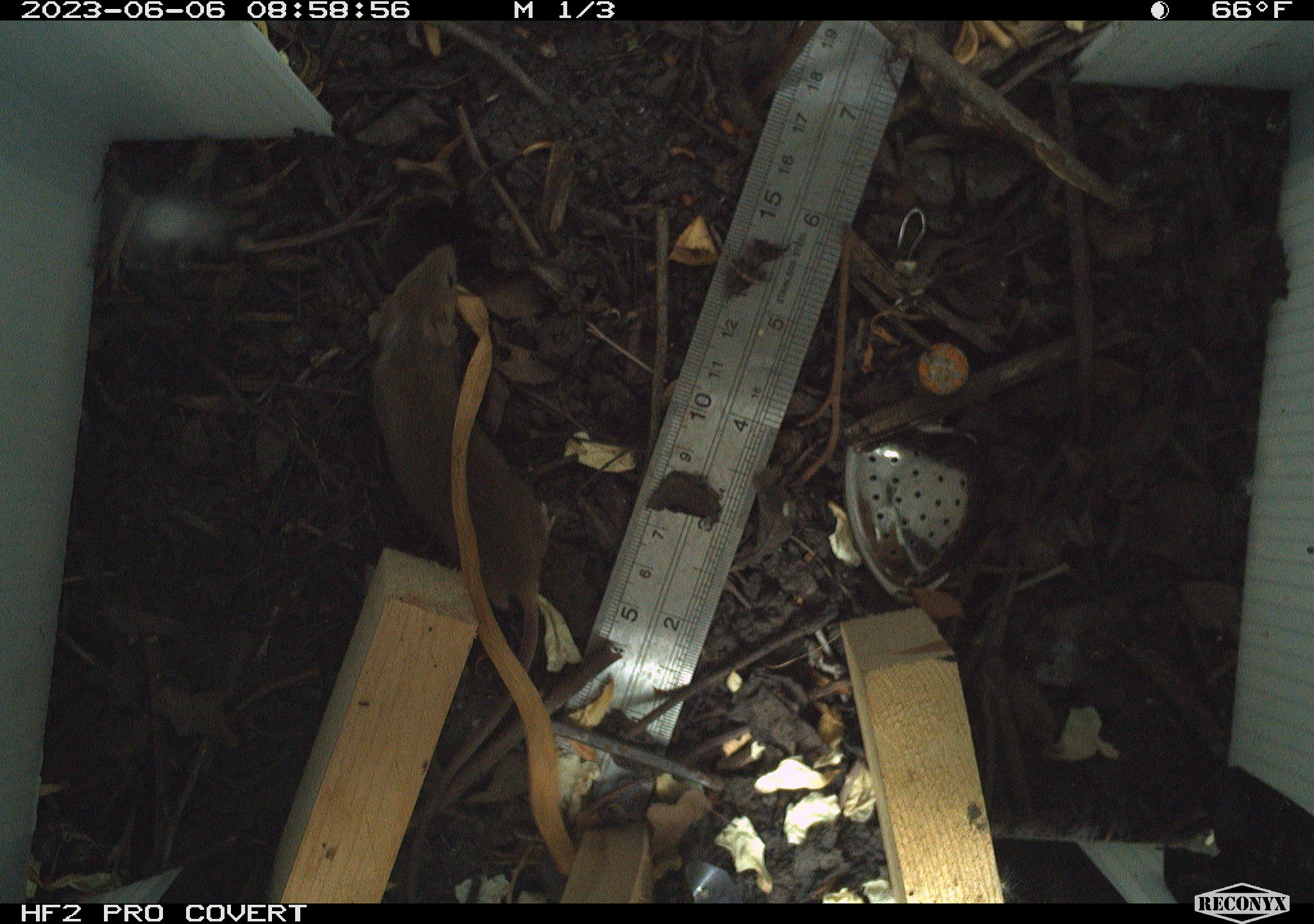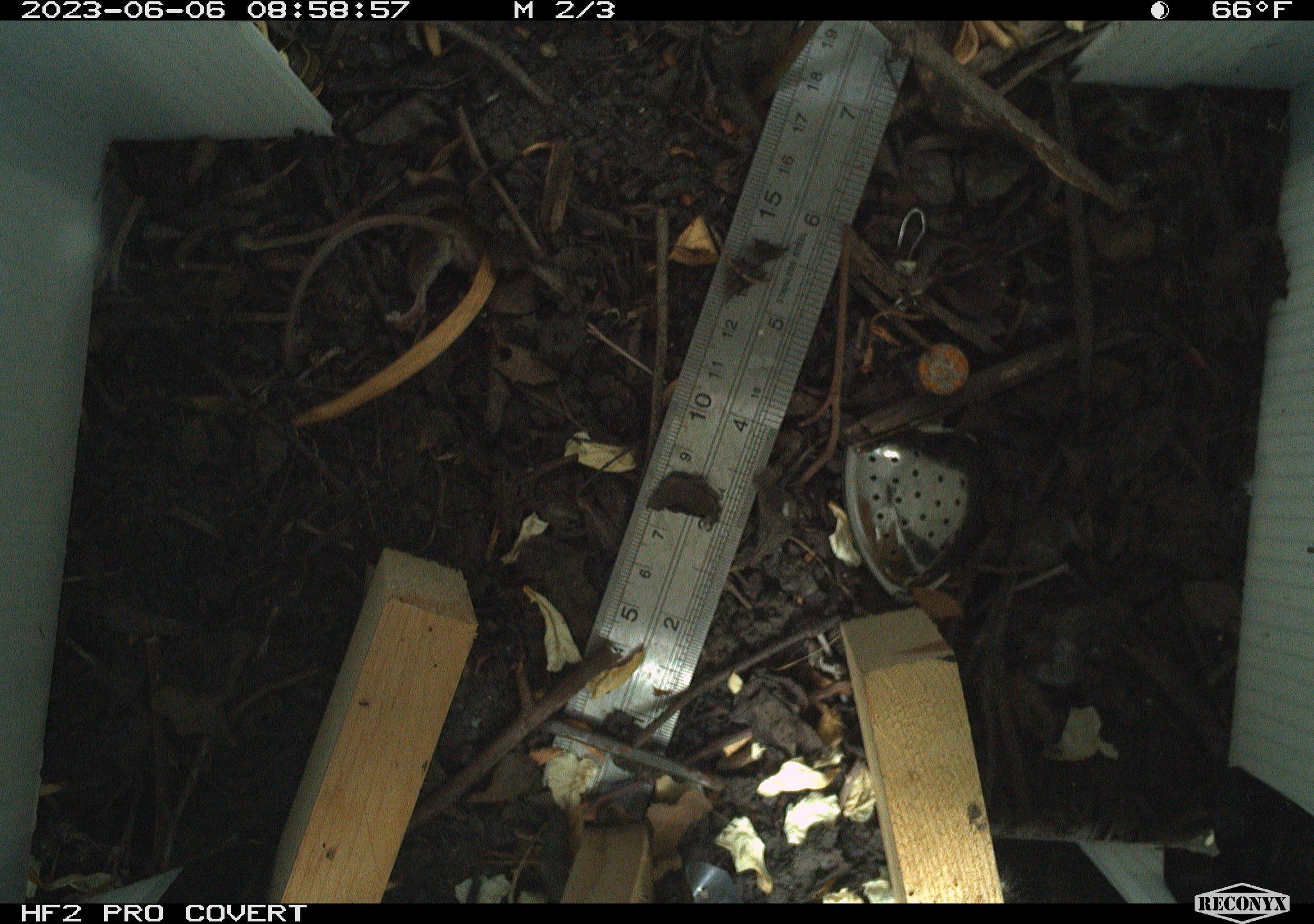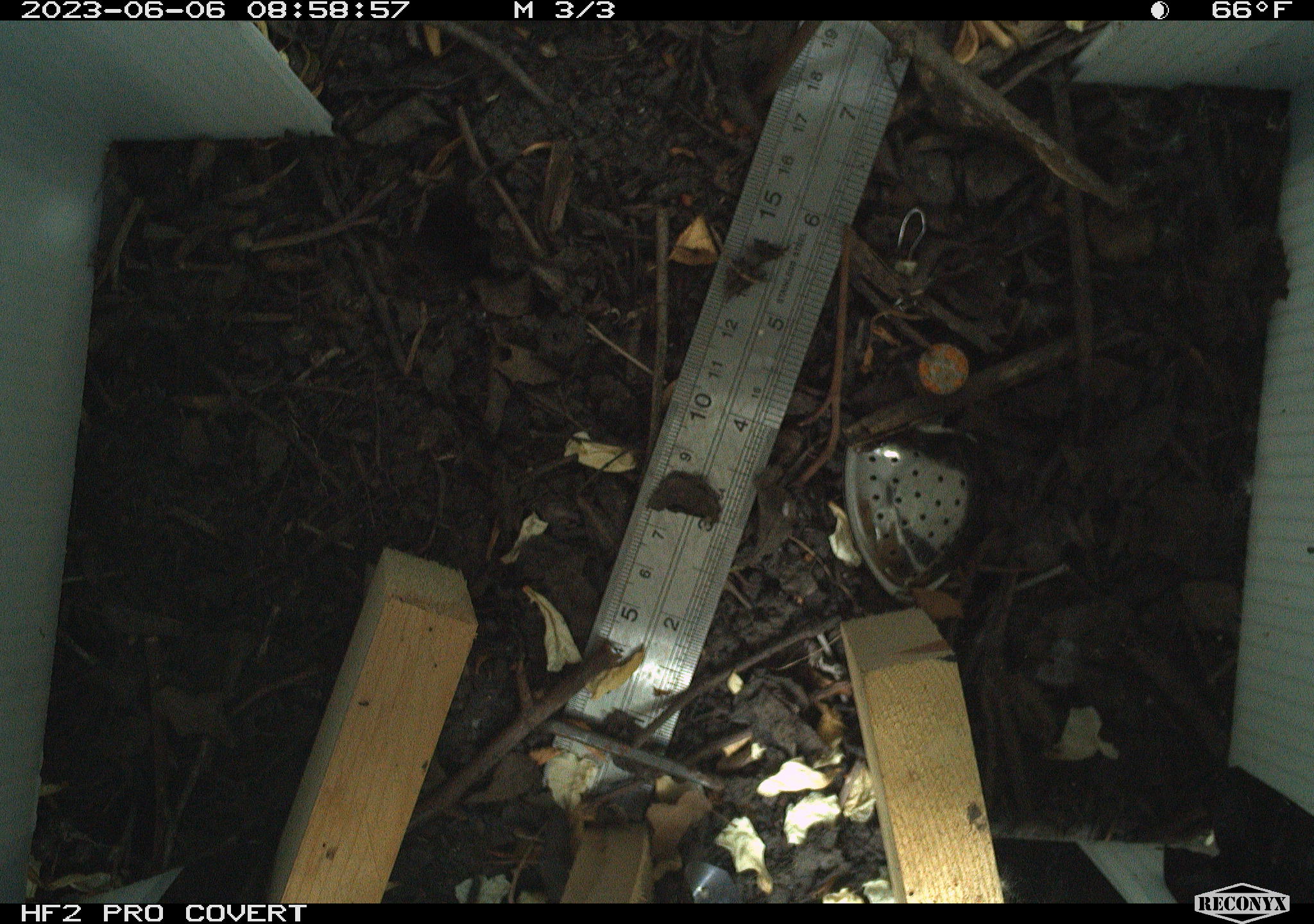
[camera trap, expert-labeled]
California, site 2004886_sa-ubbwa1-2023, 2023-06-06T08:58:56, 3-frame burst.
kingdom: Animalia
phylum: Chordata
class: Mammalia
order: Rodentia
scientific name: Rodentia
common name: rodent